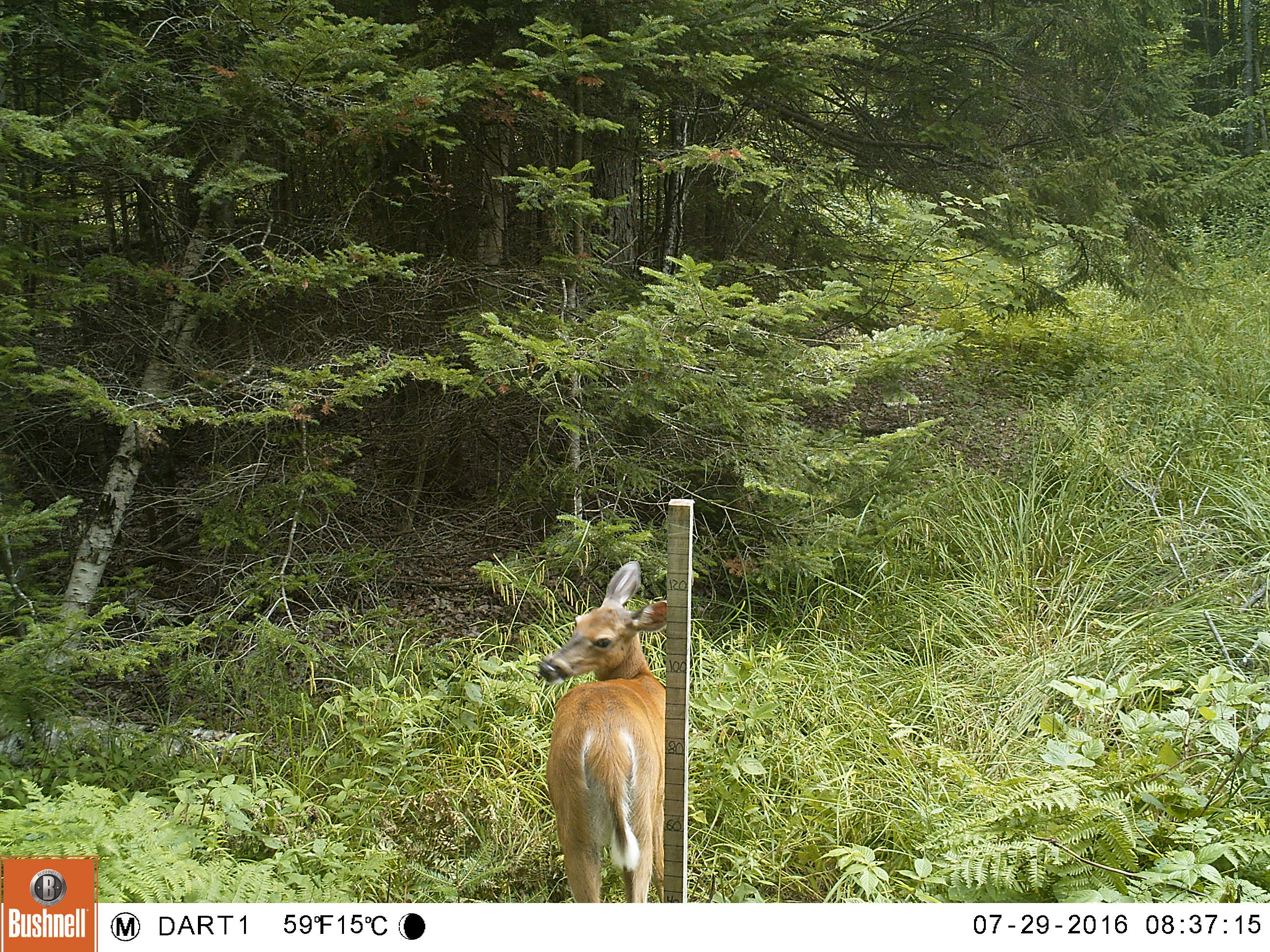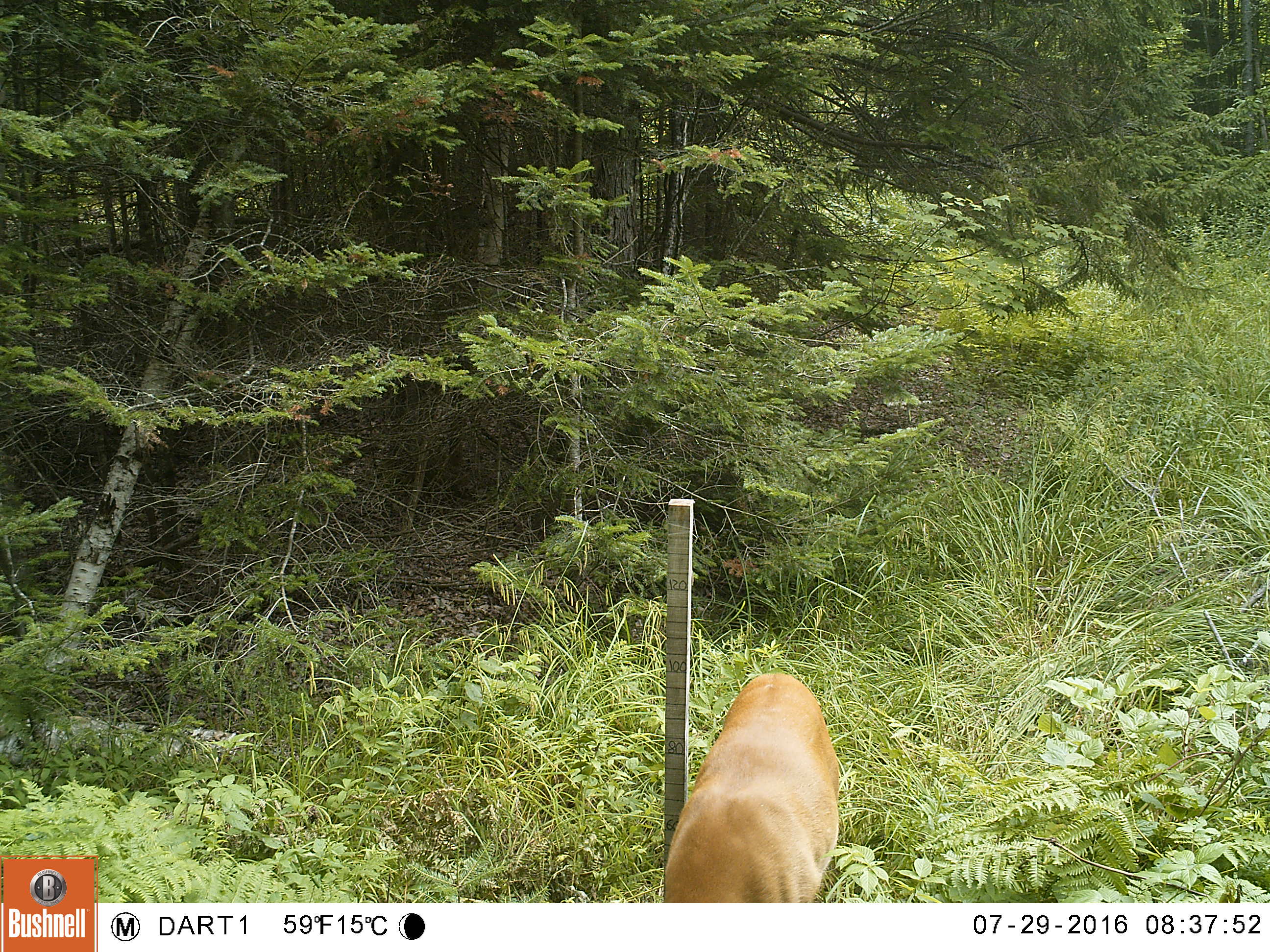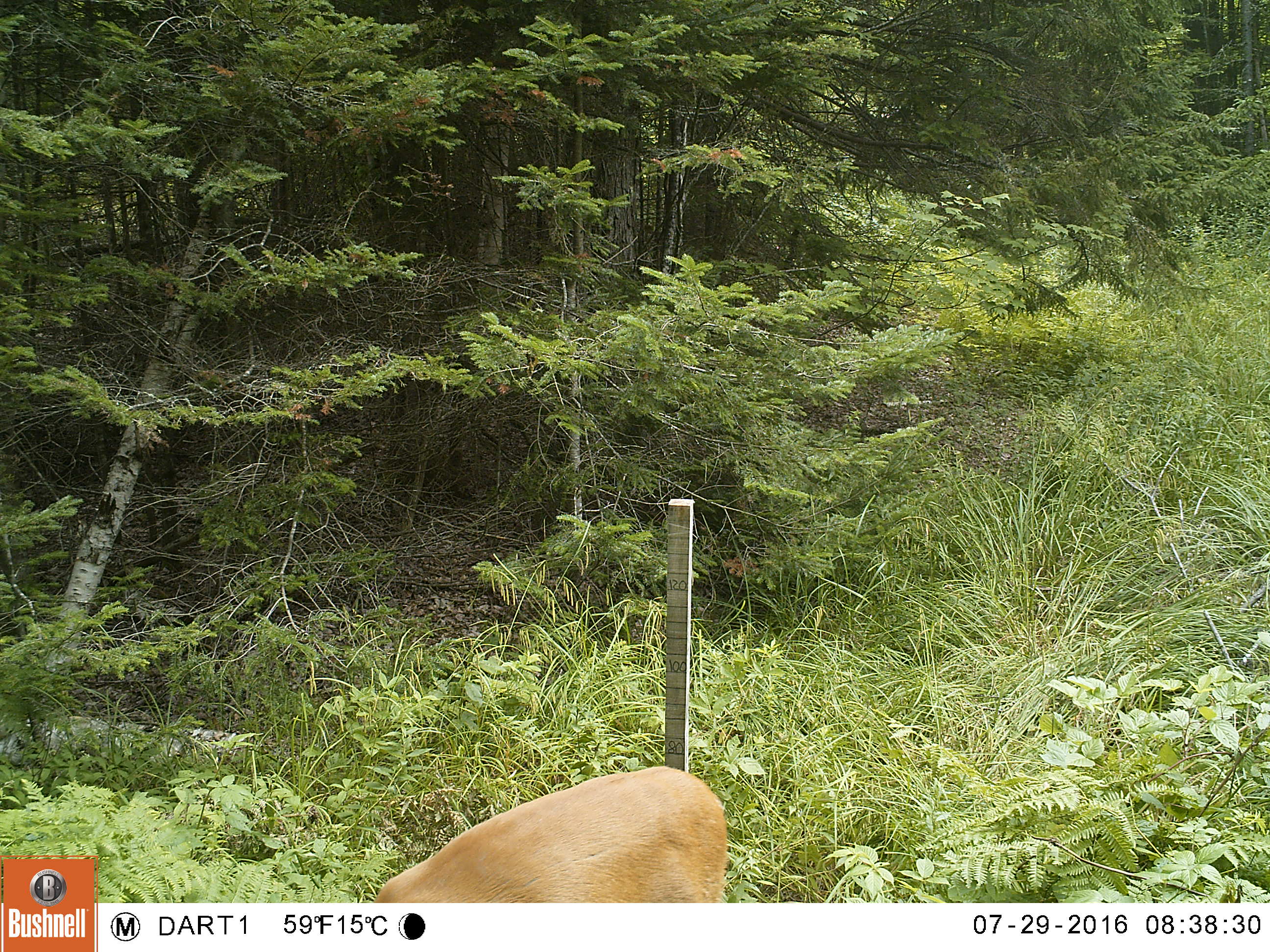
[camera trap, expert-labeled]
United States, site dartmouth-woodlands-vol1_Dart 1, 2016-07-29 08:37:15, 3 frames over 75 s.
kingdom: Animalia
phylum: Chordata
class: Mammalia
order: Artiodactyla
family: Cervidae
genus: Odocoileus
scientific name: Odocoileus virginianus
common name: white-tailed deer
White-tailed deer (Odocoileus virginianus).